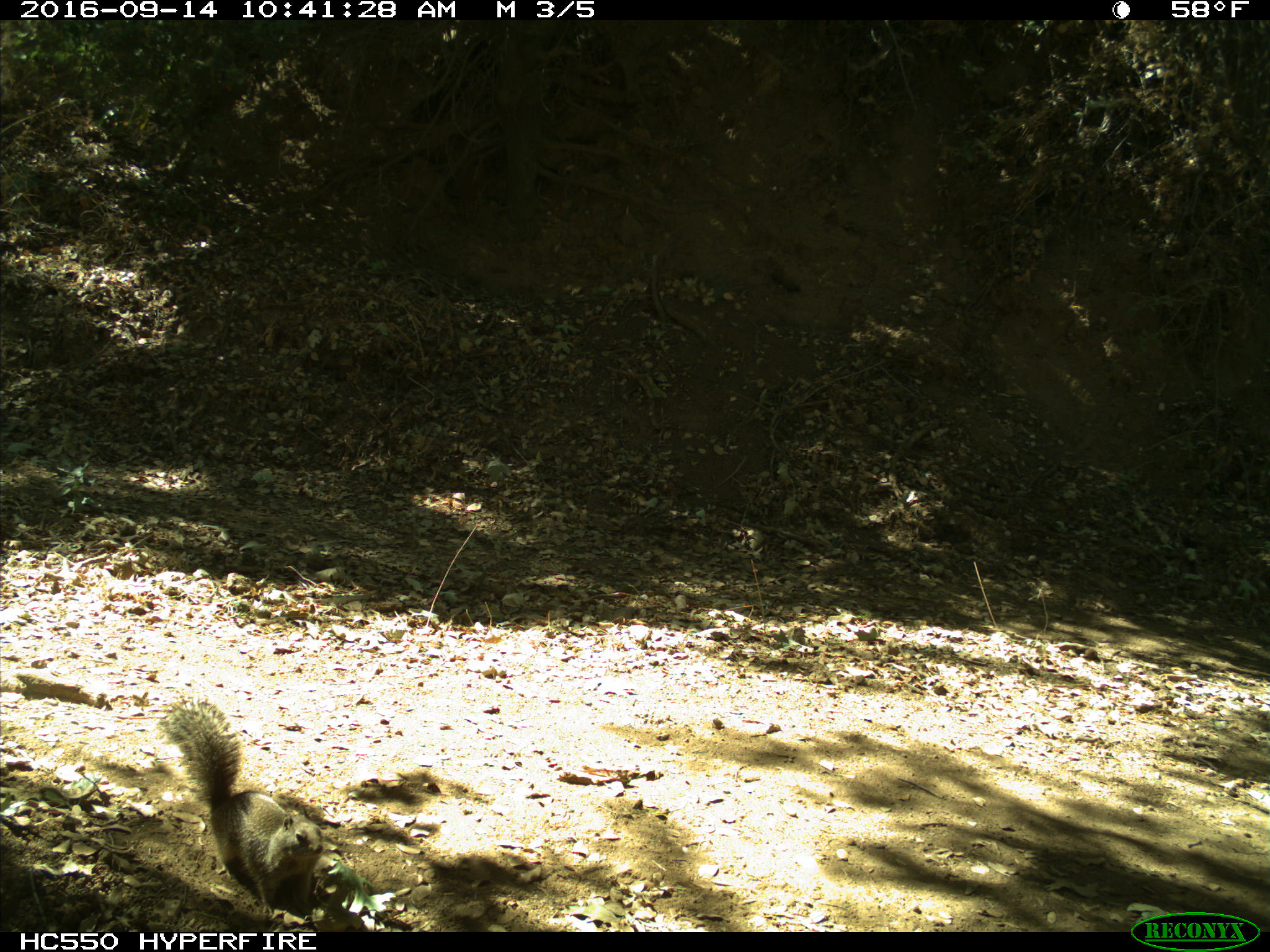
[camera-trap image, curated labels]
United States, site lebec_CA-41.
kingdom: Animalia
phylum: Chordata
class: Mammalia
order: Rodentia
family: Sciuridae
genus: Otospermophilus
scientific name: Otospermophilus beecheyi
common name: california ground squirrel